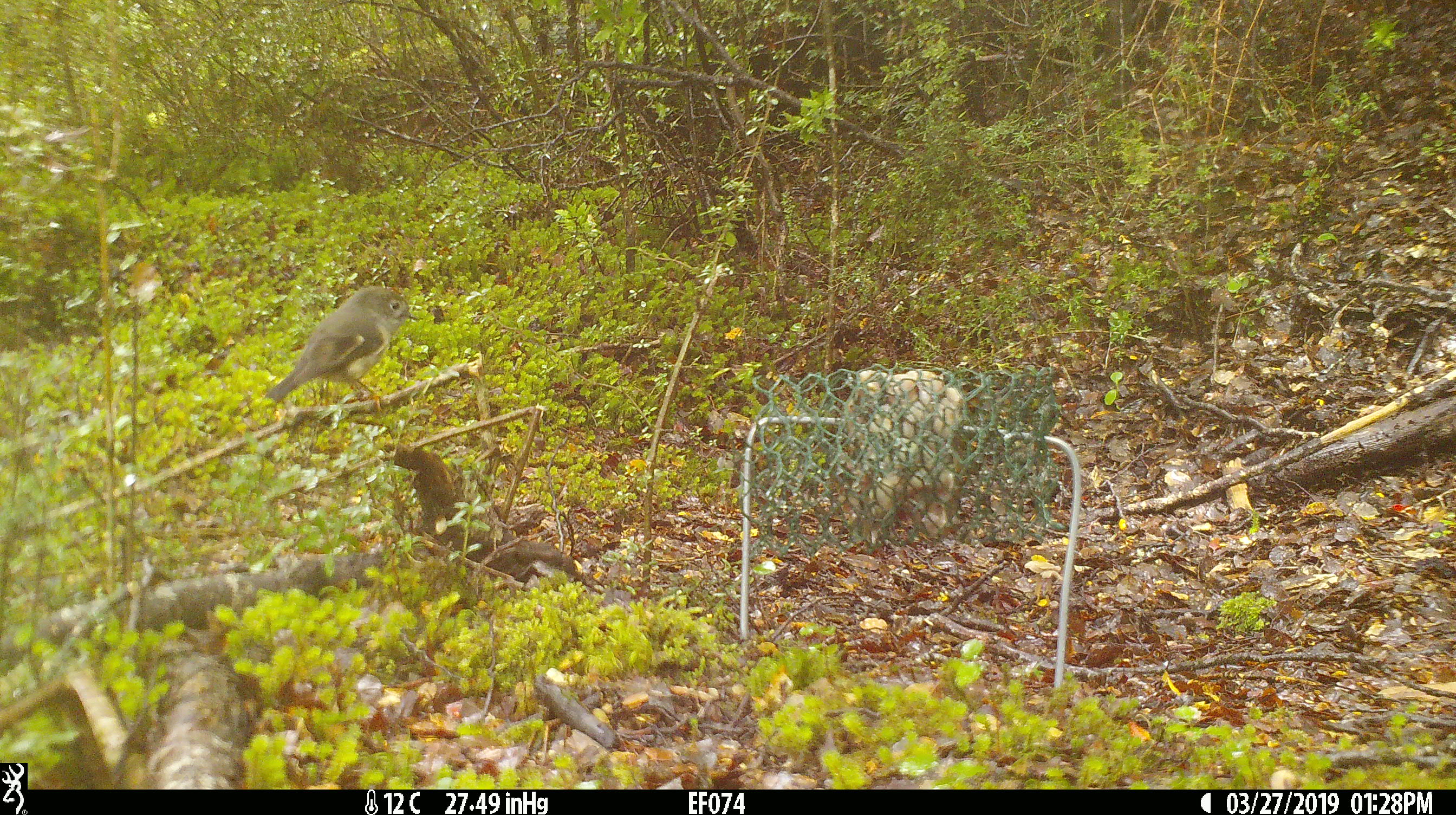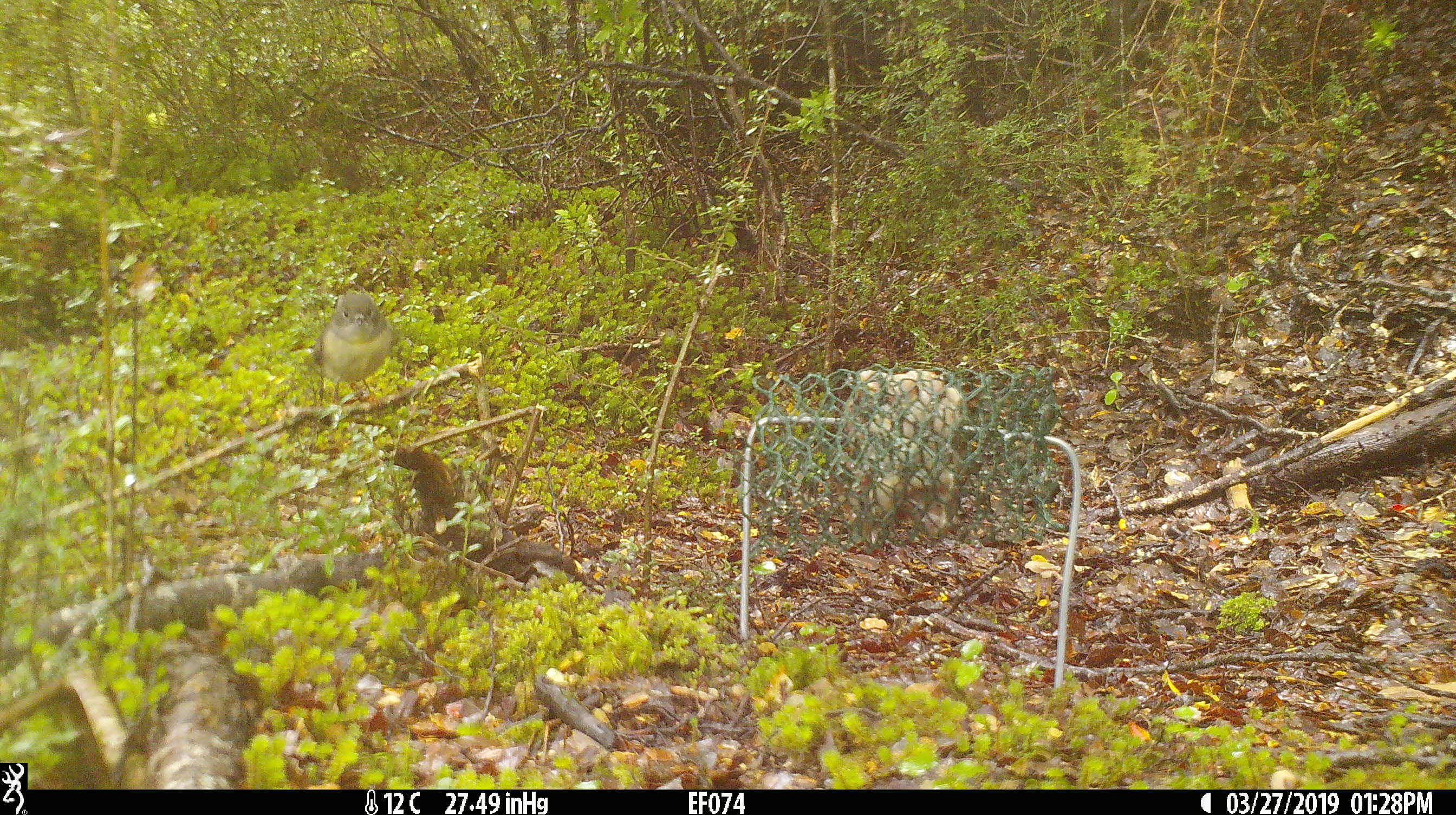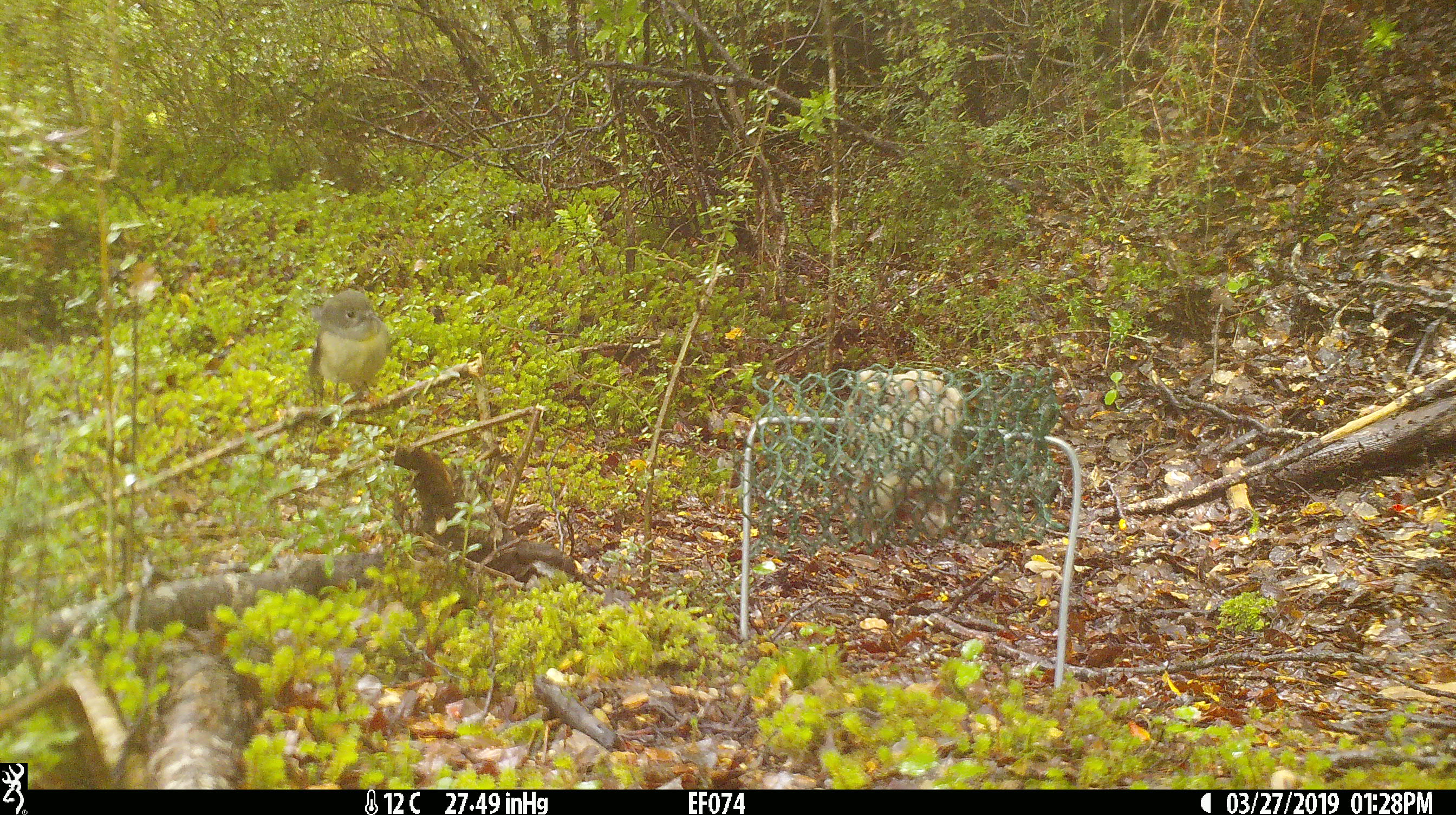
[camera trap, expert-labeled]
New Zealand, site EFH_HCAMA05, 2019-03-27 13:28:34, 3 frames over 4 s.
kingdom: Animalia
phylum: Chordata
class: Aves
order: Passeriformes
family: Petroicidae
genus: Petroica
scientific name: Petroica macrocephala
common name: tomtit